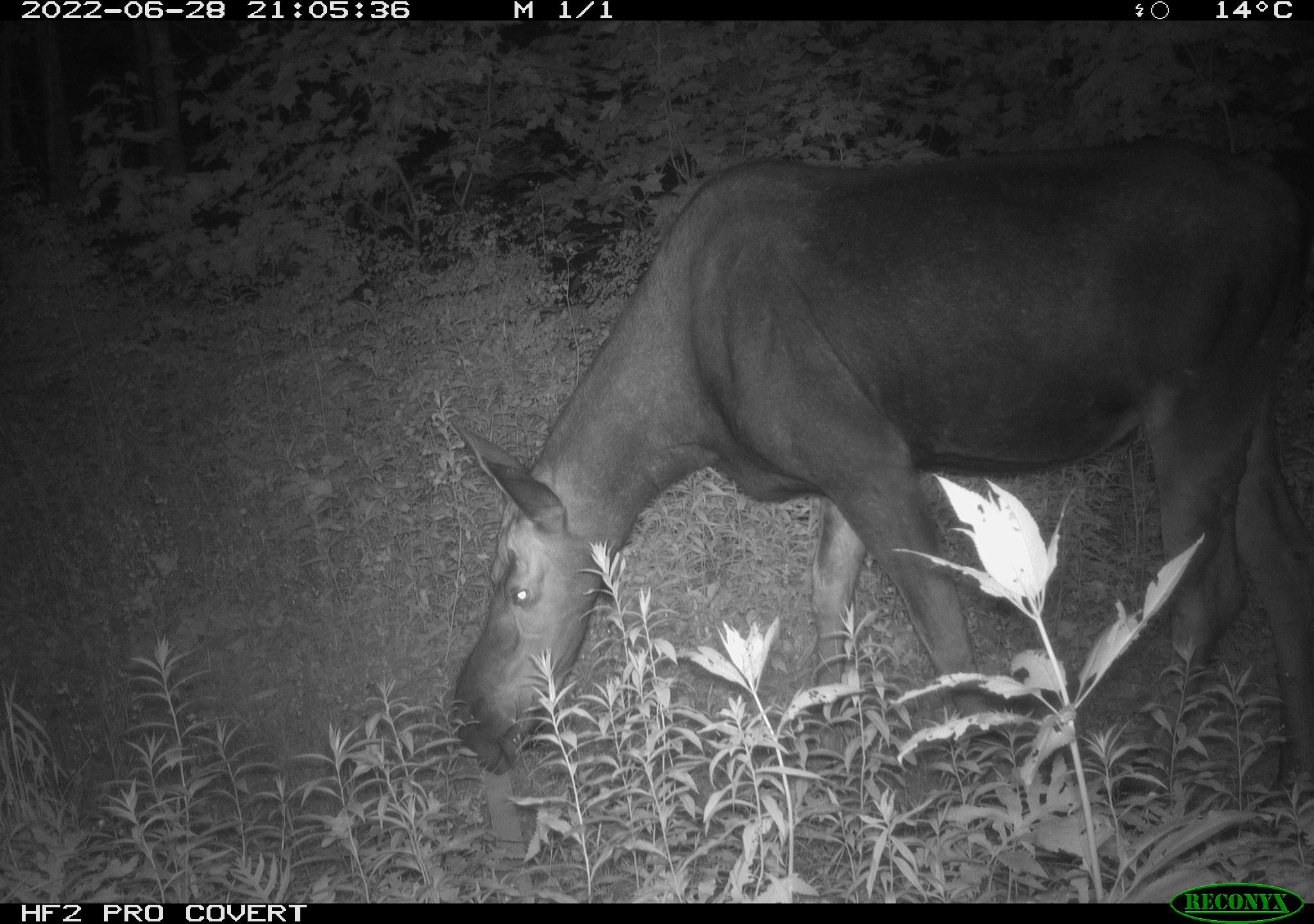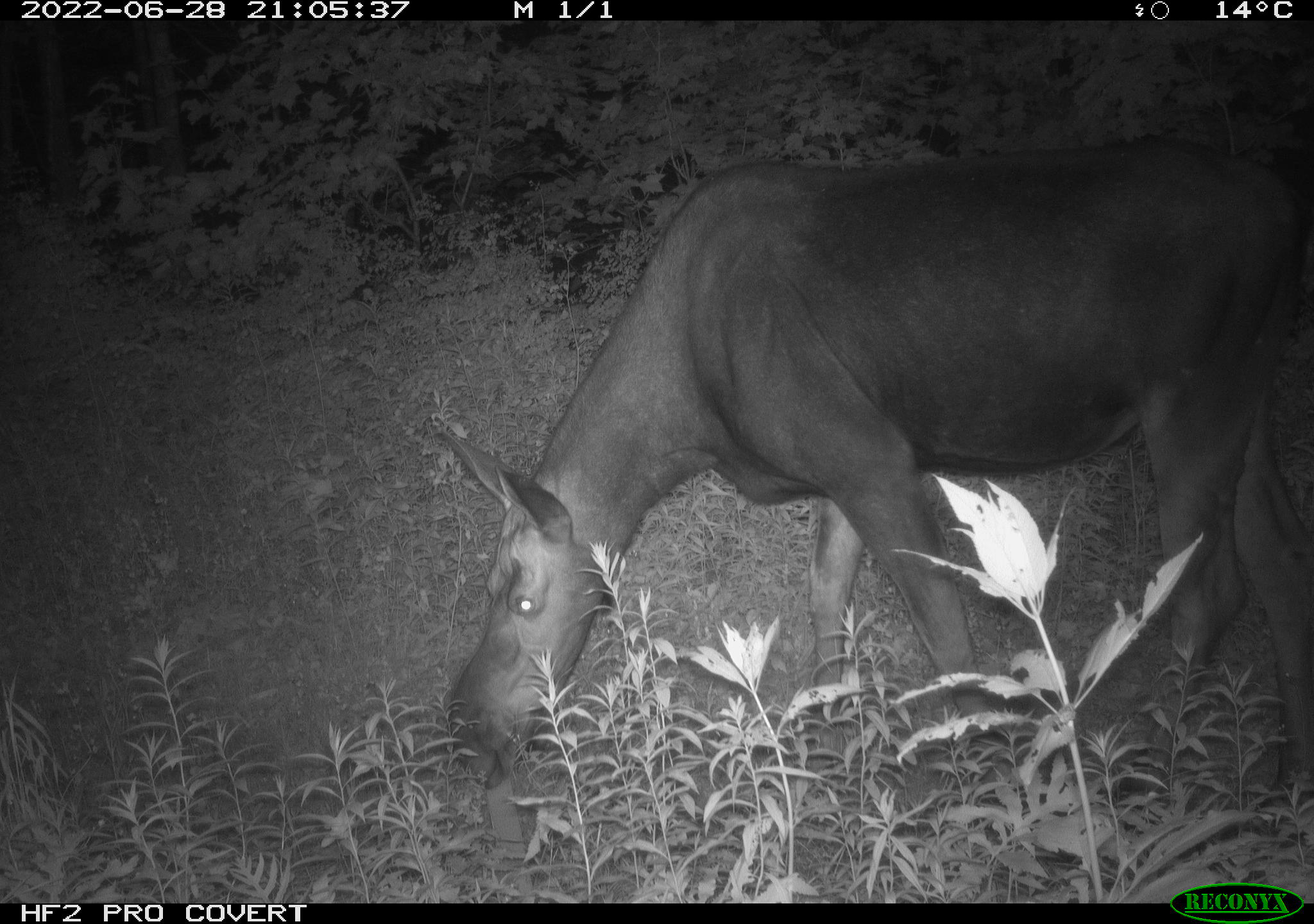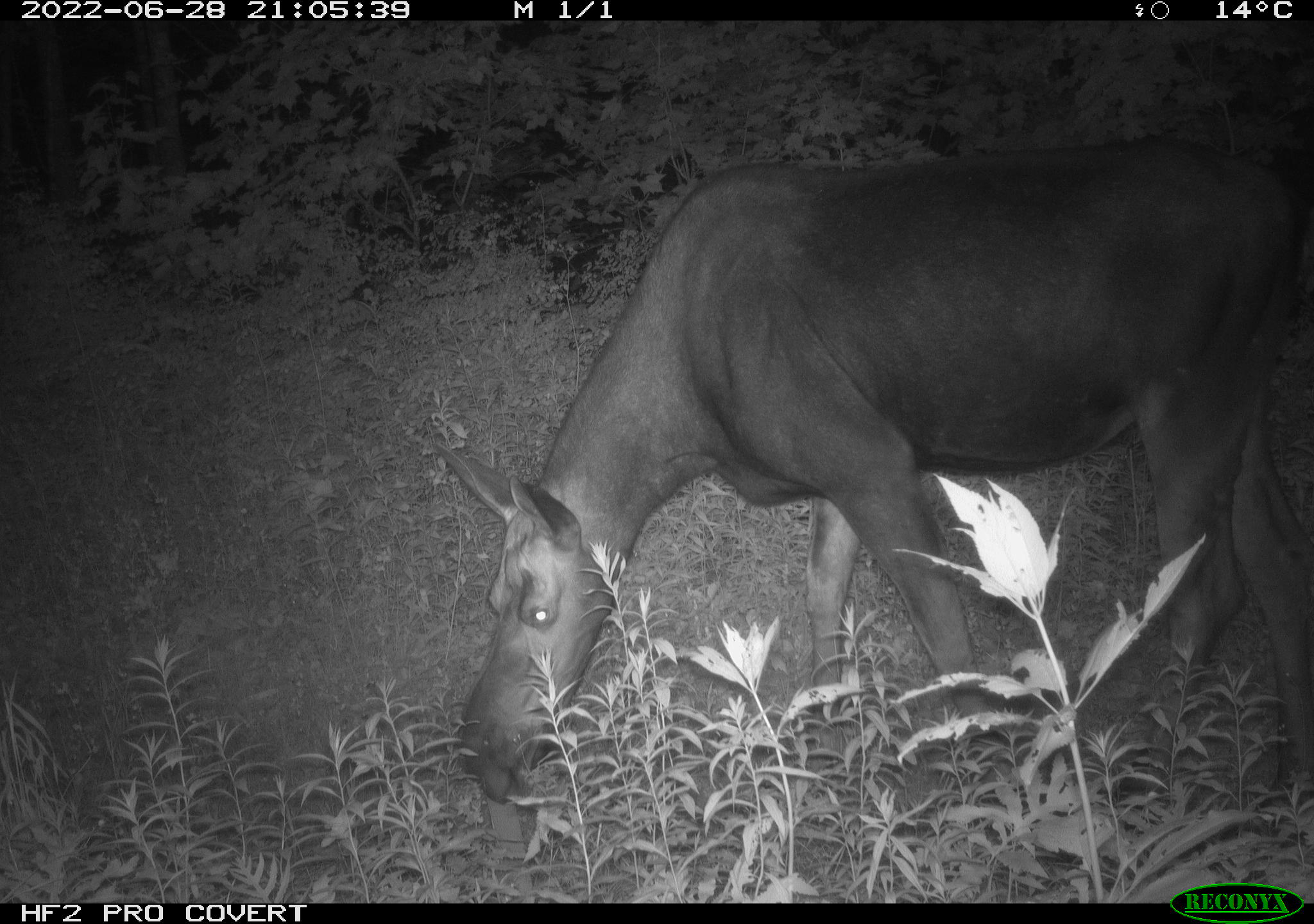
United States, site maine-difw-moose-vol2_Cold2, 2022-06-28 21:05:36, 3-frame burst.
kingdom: Animalia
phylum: Chordata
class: Mammalia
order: Artiodactyla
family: Cervidae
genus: Alces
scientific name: Alces alces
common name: moose